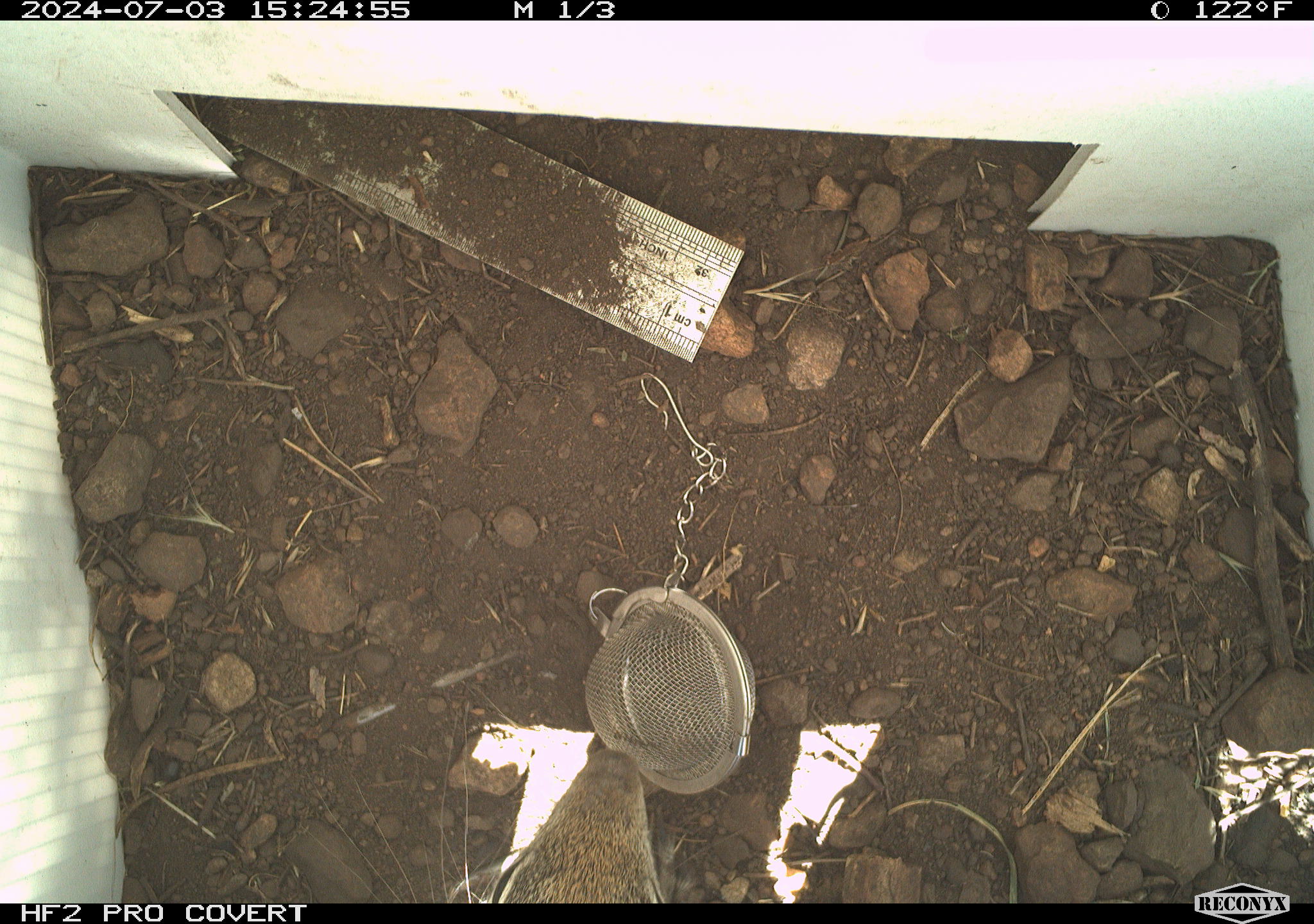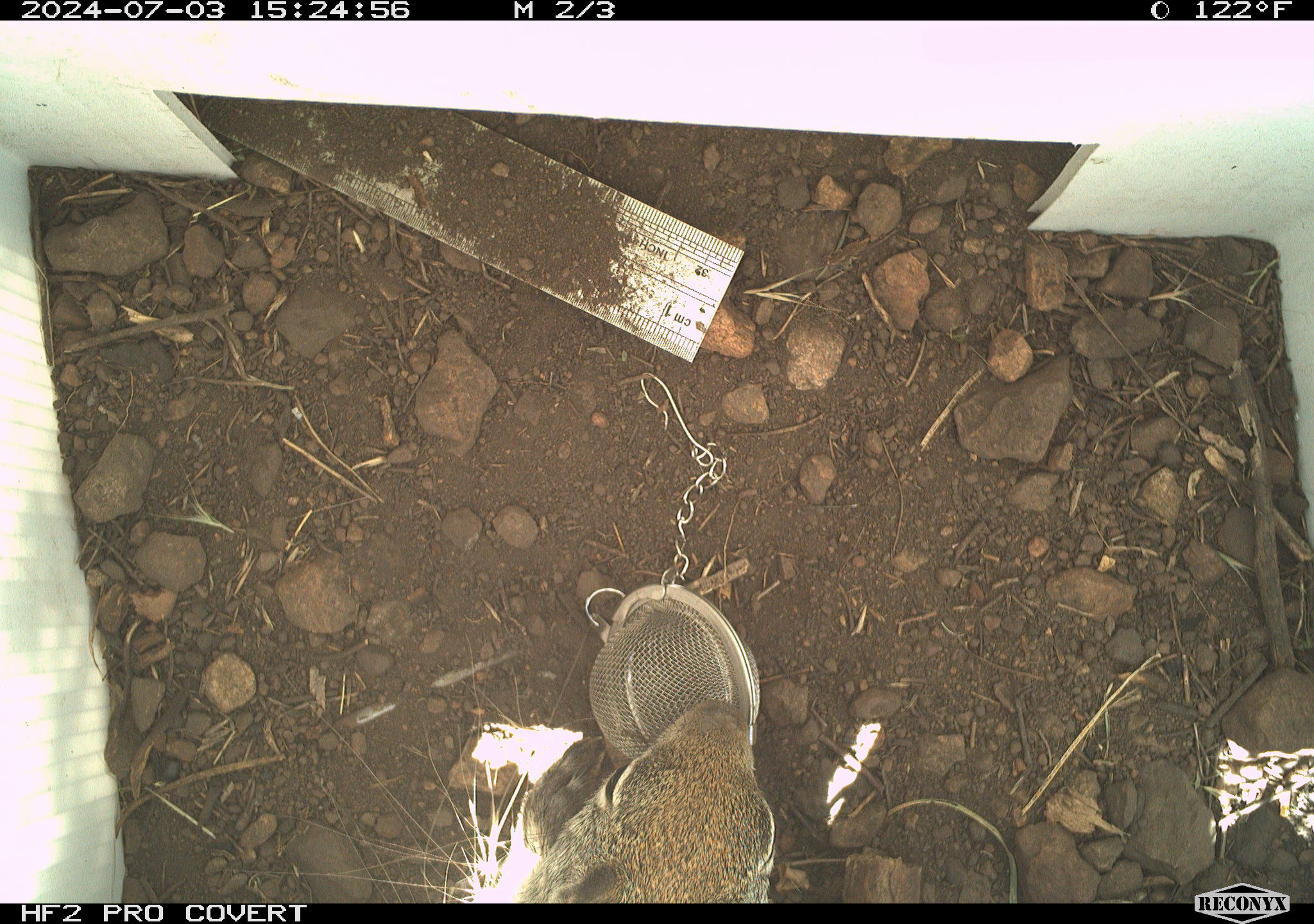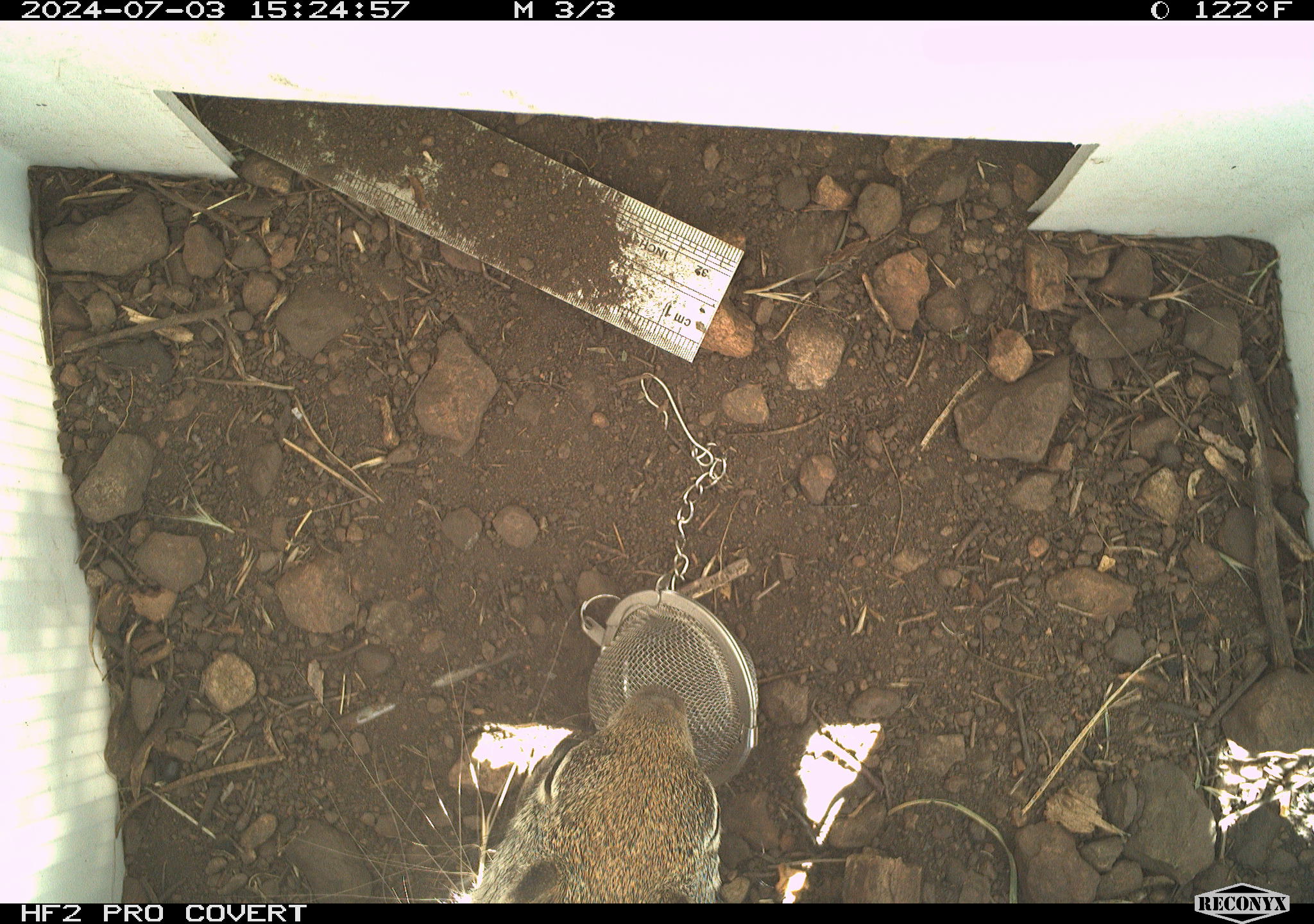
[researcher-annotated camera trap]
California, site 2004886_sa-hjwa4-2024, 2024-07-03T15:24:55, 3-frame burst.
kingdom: Animalia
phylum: Chordata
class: Mammalia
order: Rodentia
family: Sciuridae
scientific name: Sciuridae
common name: squirrels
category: sciuridae family